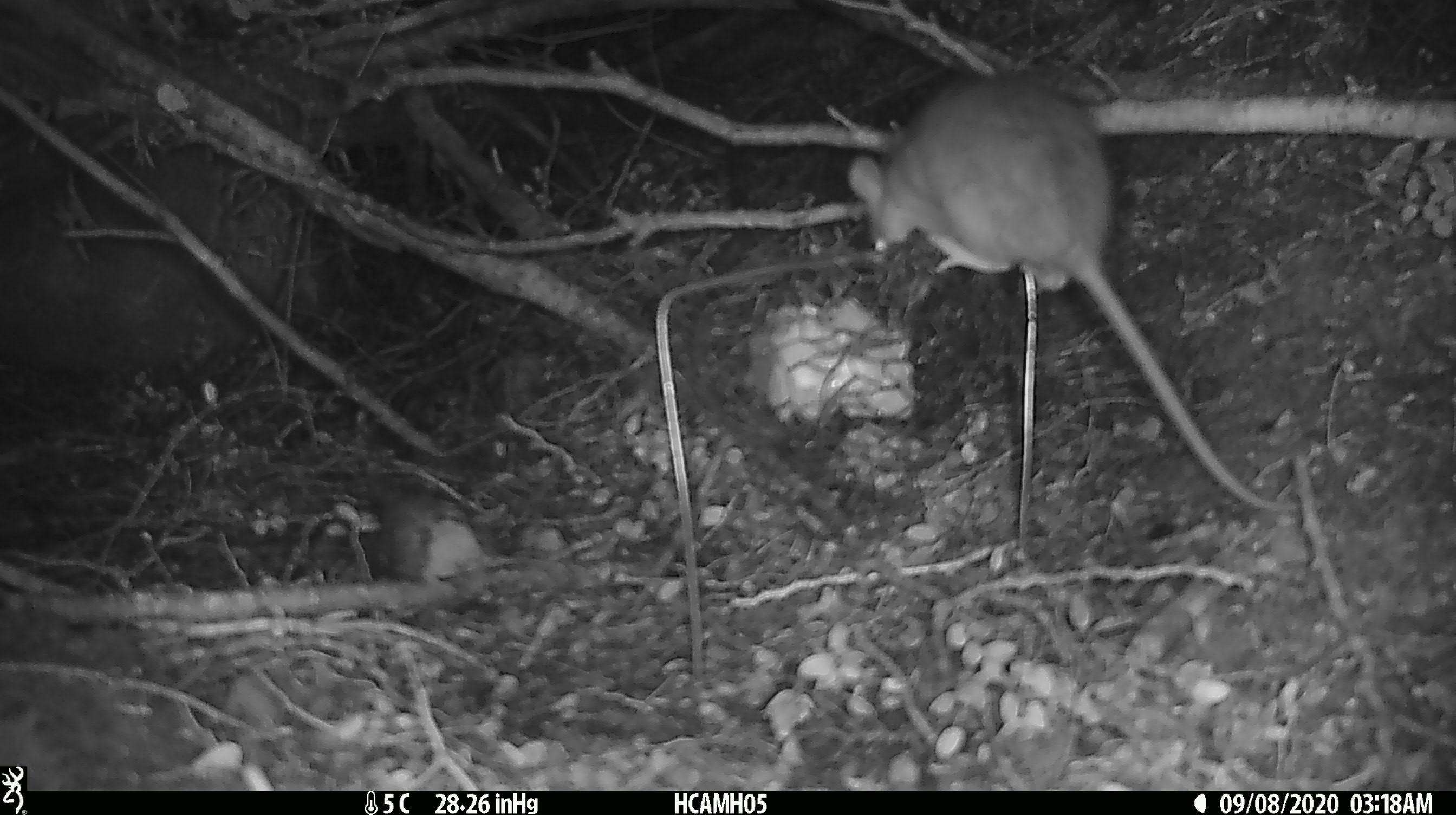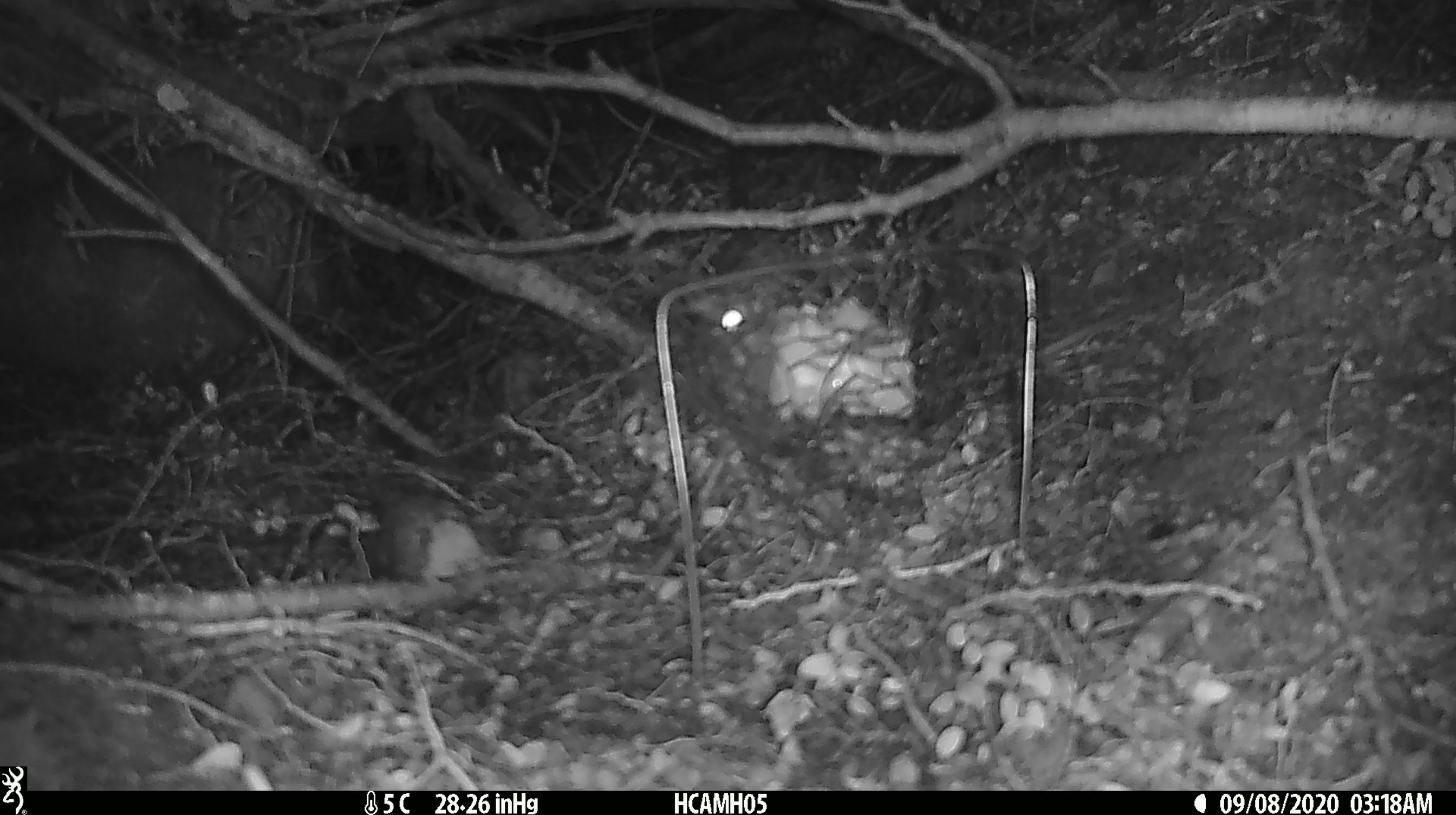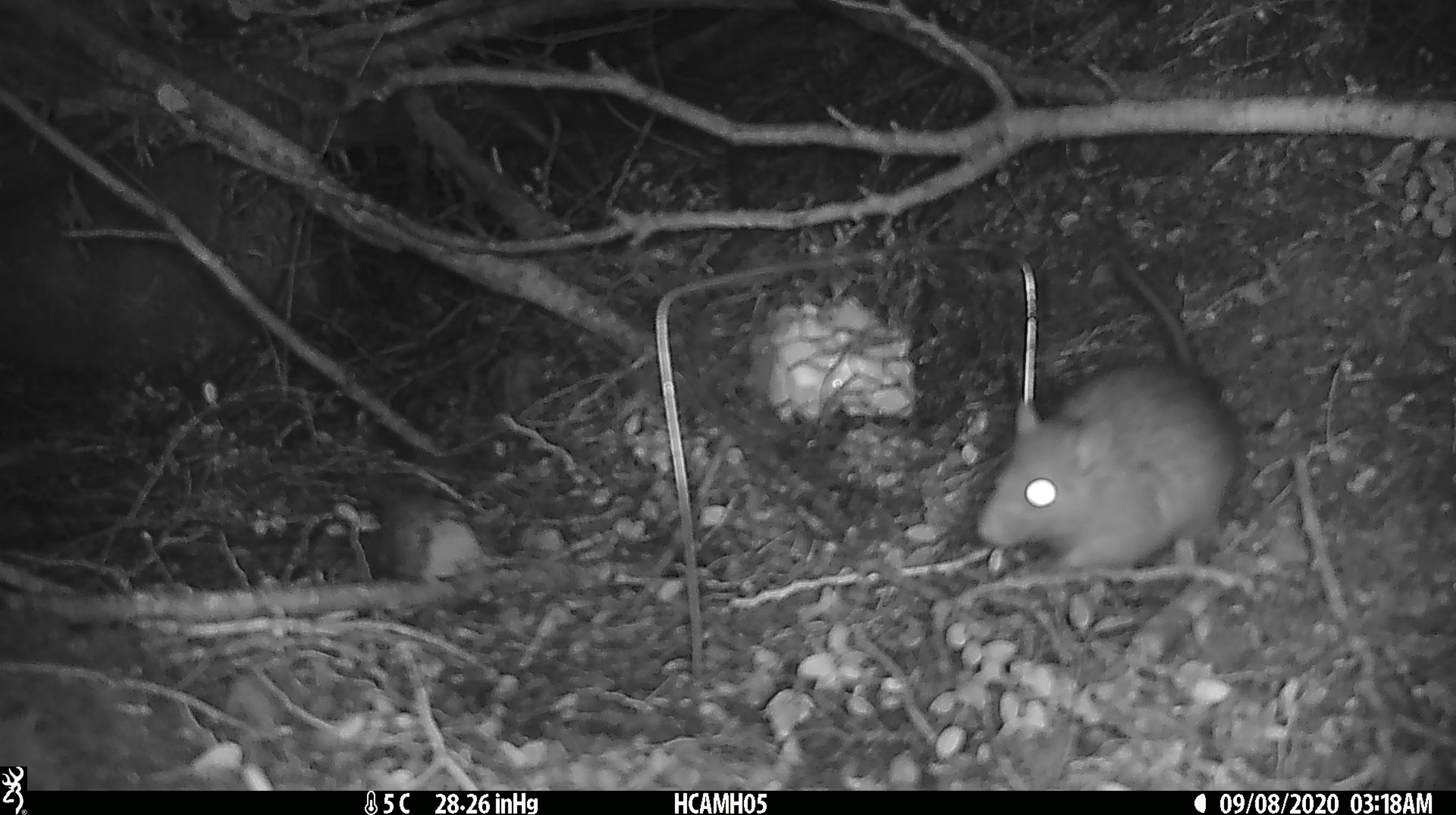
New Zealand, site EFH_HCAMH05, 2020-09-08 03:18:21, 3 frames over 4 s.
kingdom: Animalia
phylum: Chordata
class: Mammalia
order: Rodentia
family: Muridae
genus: Rattus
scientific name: Rattus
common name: rat